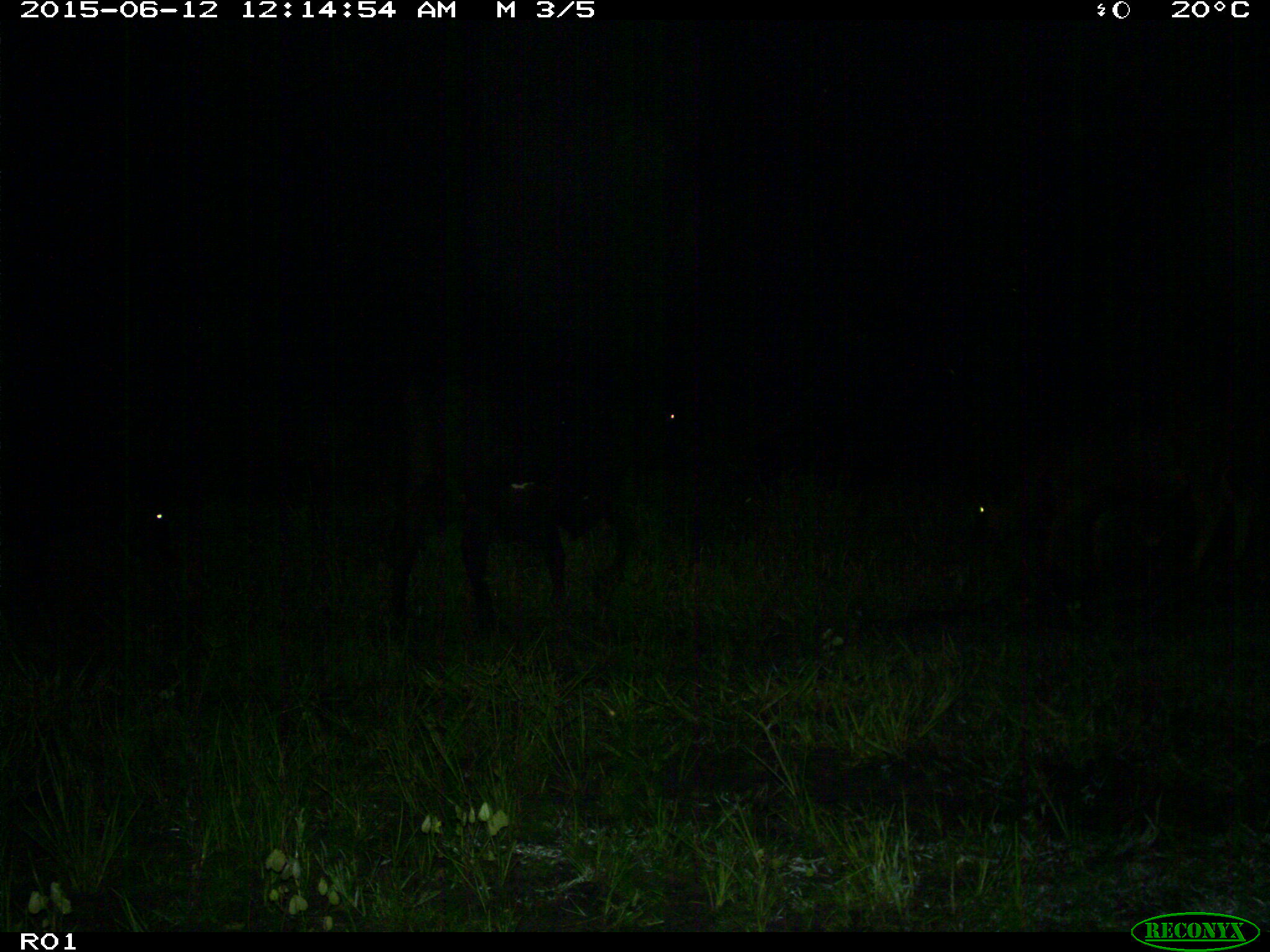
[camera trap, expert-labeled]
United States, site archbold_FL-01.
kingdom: Animalia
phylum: Chordata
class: Mammalia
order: Artiodactyla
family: Bovidae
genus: Bos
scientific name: Bos taurus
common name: domestic cow